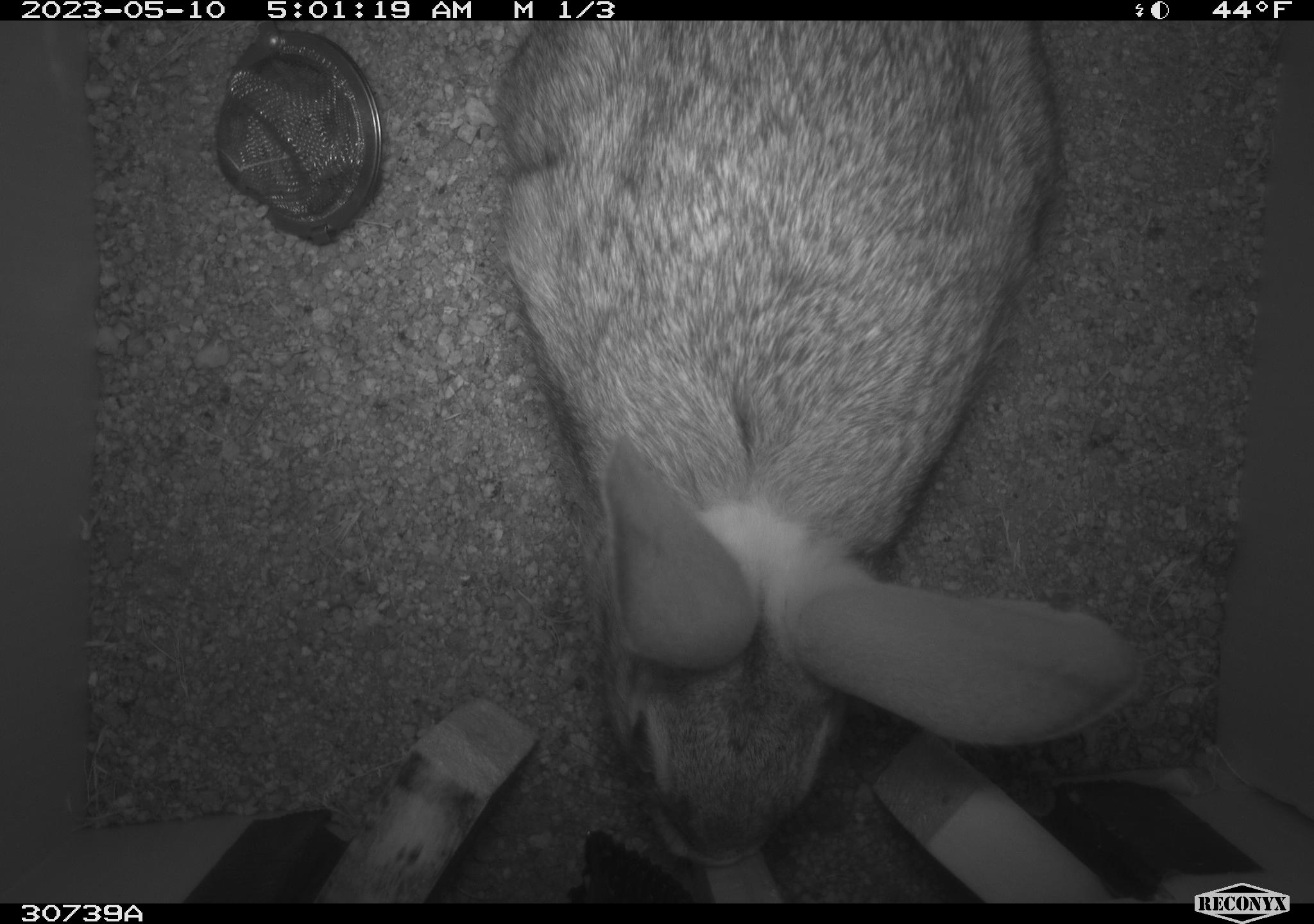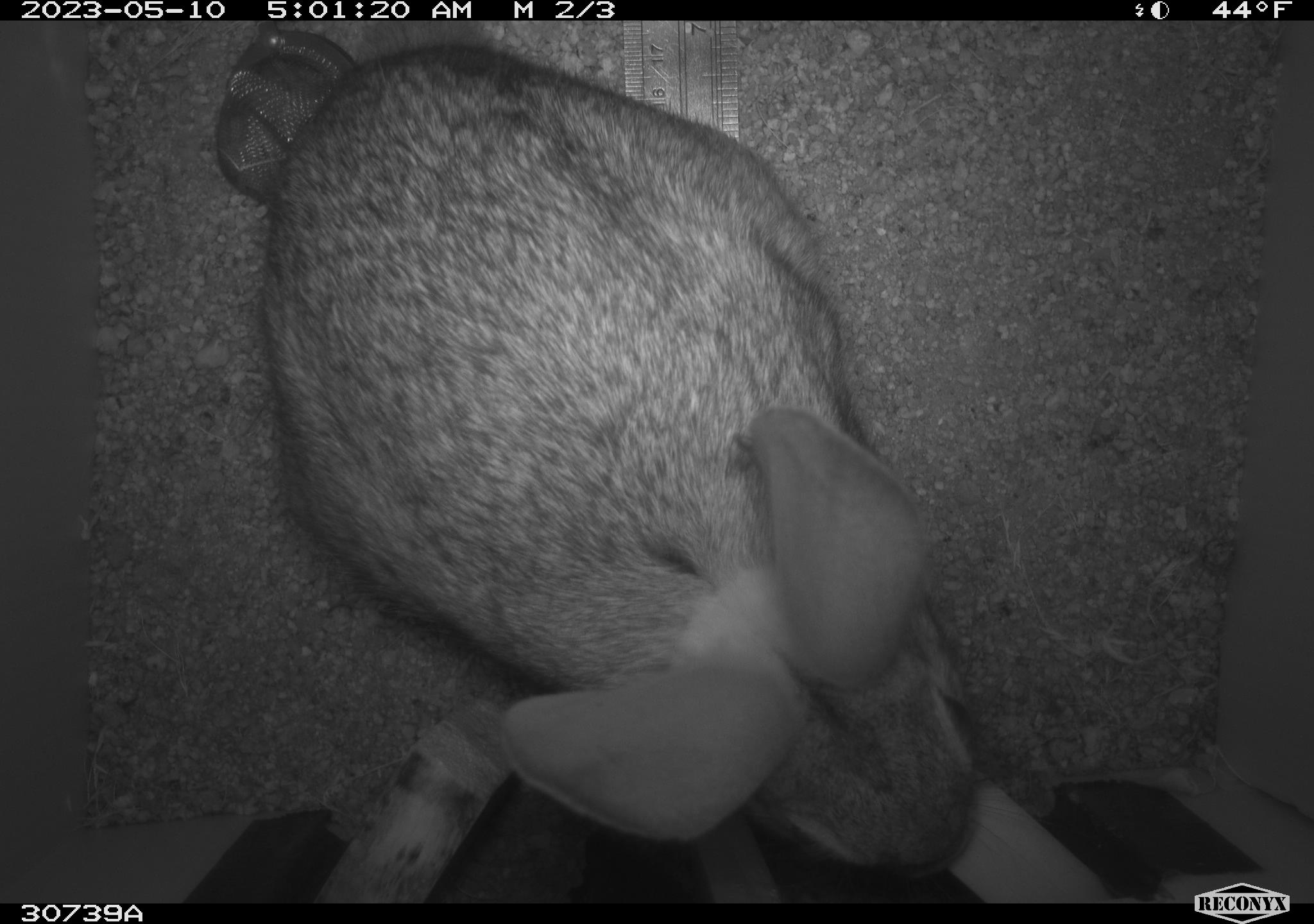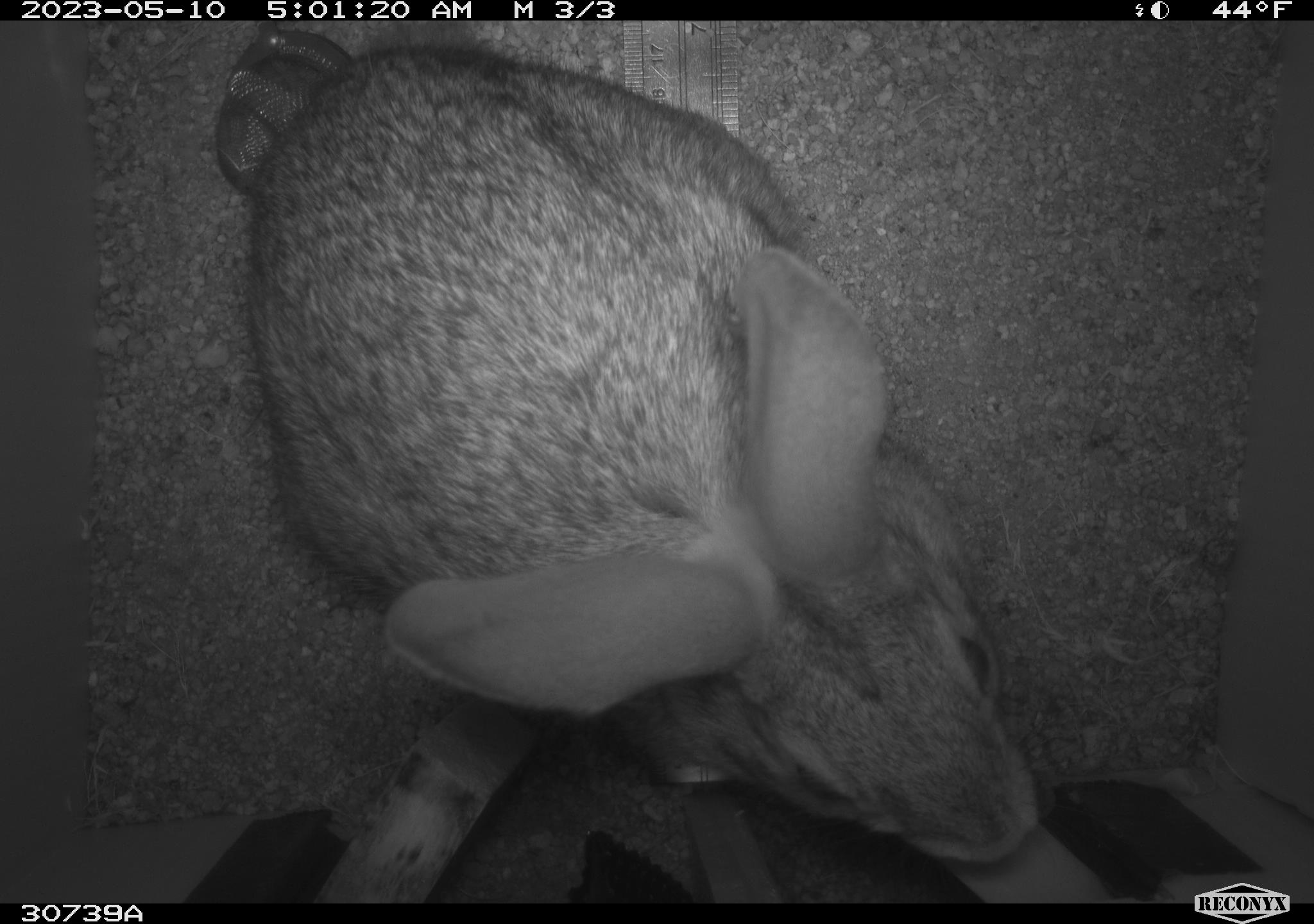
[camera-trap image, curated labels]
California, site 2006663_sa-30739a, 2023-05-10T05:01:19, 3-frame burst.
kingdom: Animalia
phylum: Chordata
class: Mammalia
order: Lagomorpha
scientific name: Lagomorpha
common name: hares, rabbits, and pikas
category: lagomorpha order